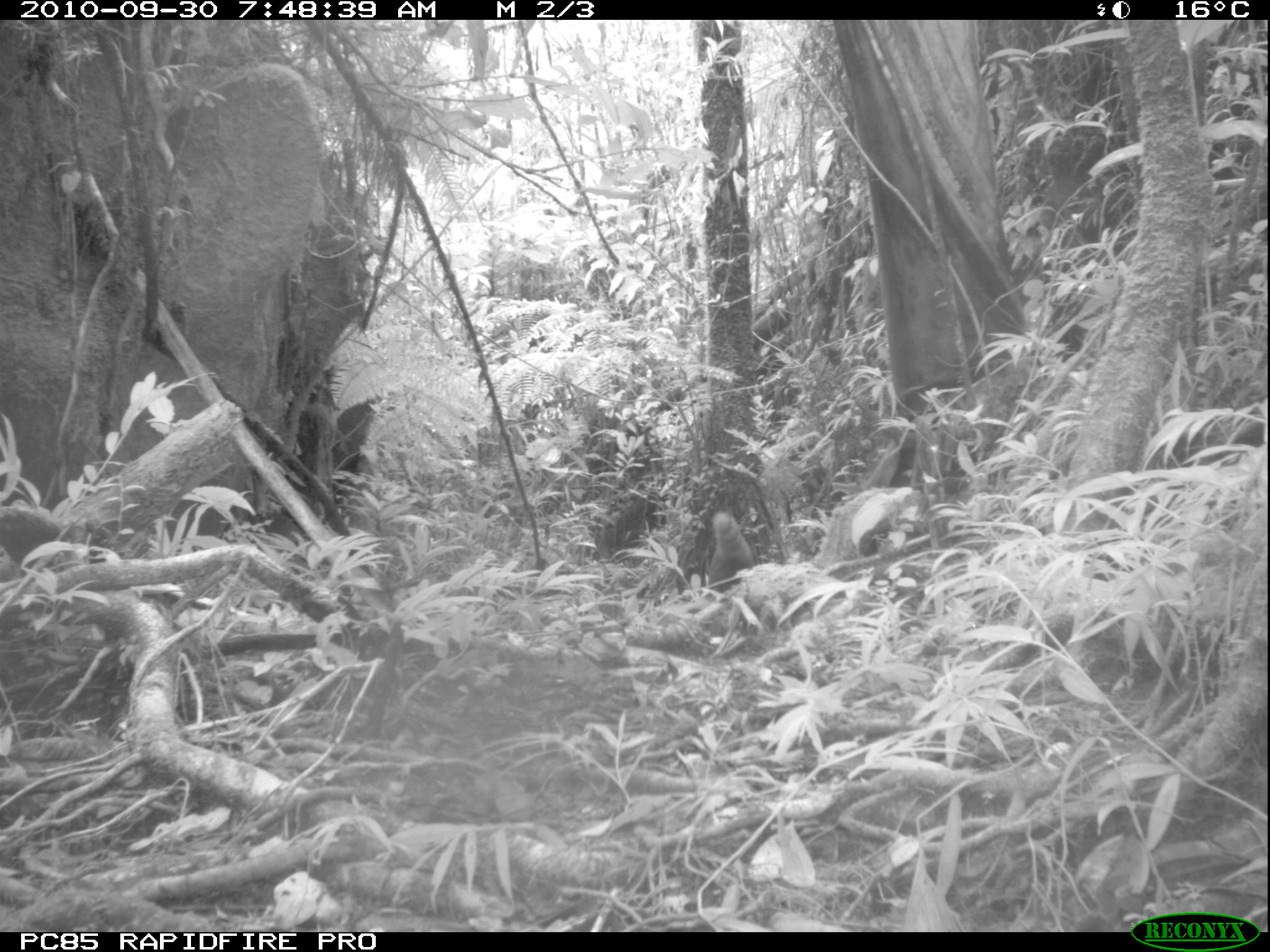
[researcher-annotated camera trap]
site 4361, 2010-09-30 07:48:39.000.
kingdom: Animalia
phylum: Chordata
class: Mammalia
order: Carnivora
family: Eupleridae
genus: Galidia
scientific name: Galidia elegans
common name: ring-tailed vontsira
Galidia elegans (ring-tailed vontsira), count 1.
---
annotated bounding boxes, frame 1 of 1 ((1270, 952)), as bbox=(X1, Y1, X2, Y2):
galidia elegans: bbox=(707, 511, 753, 592)